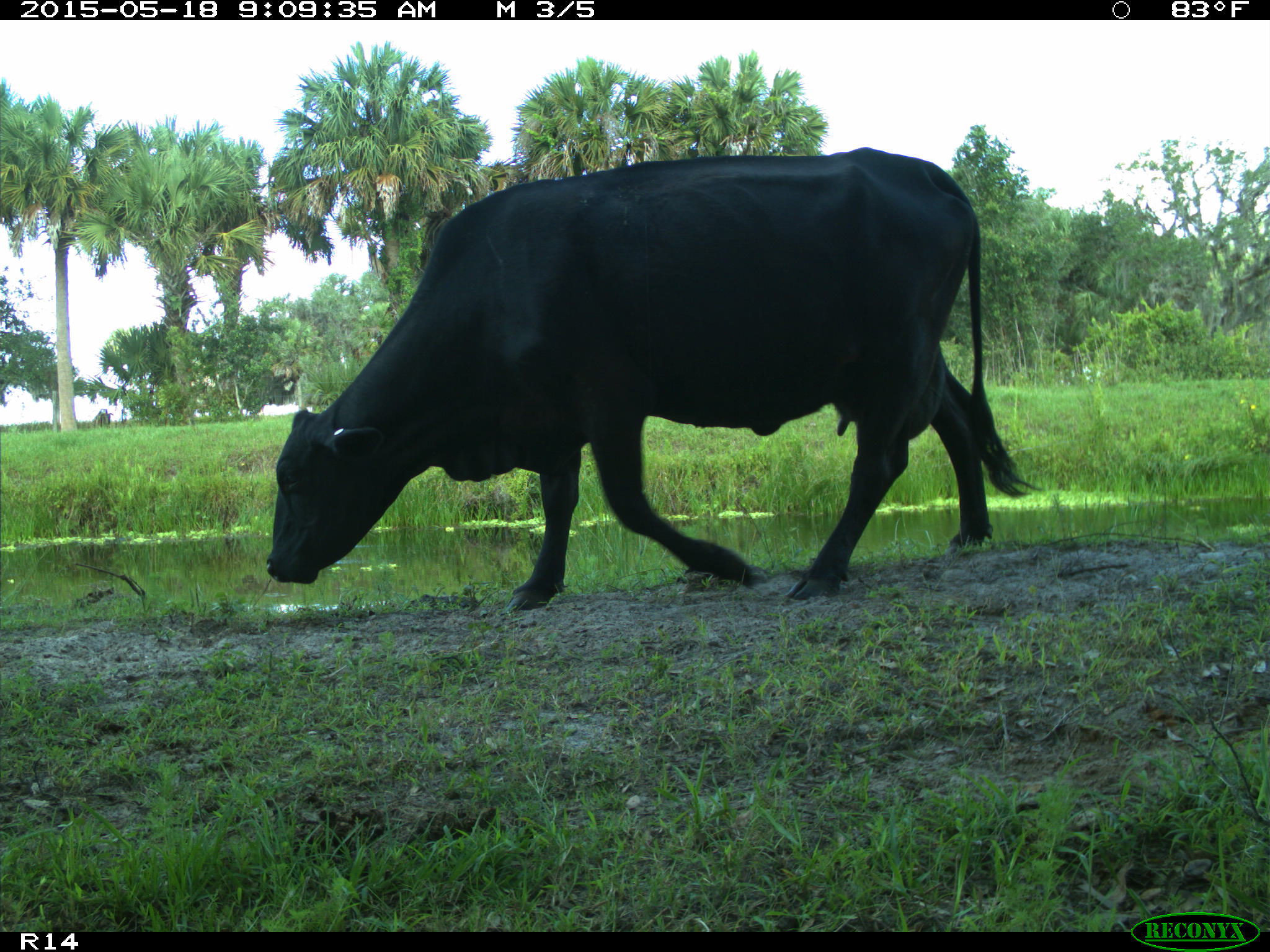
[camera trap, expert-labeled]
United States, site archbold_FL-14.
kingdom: Animalia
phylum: Chordata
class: Mammalia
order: Artiodactyla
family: Bovidae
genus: Bos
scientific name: Bos taurus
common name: domestic cow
Bos taurus (domestic cow).